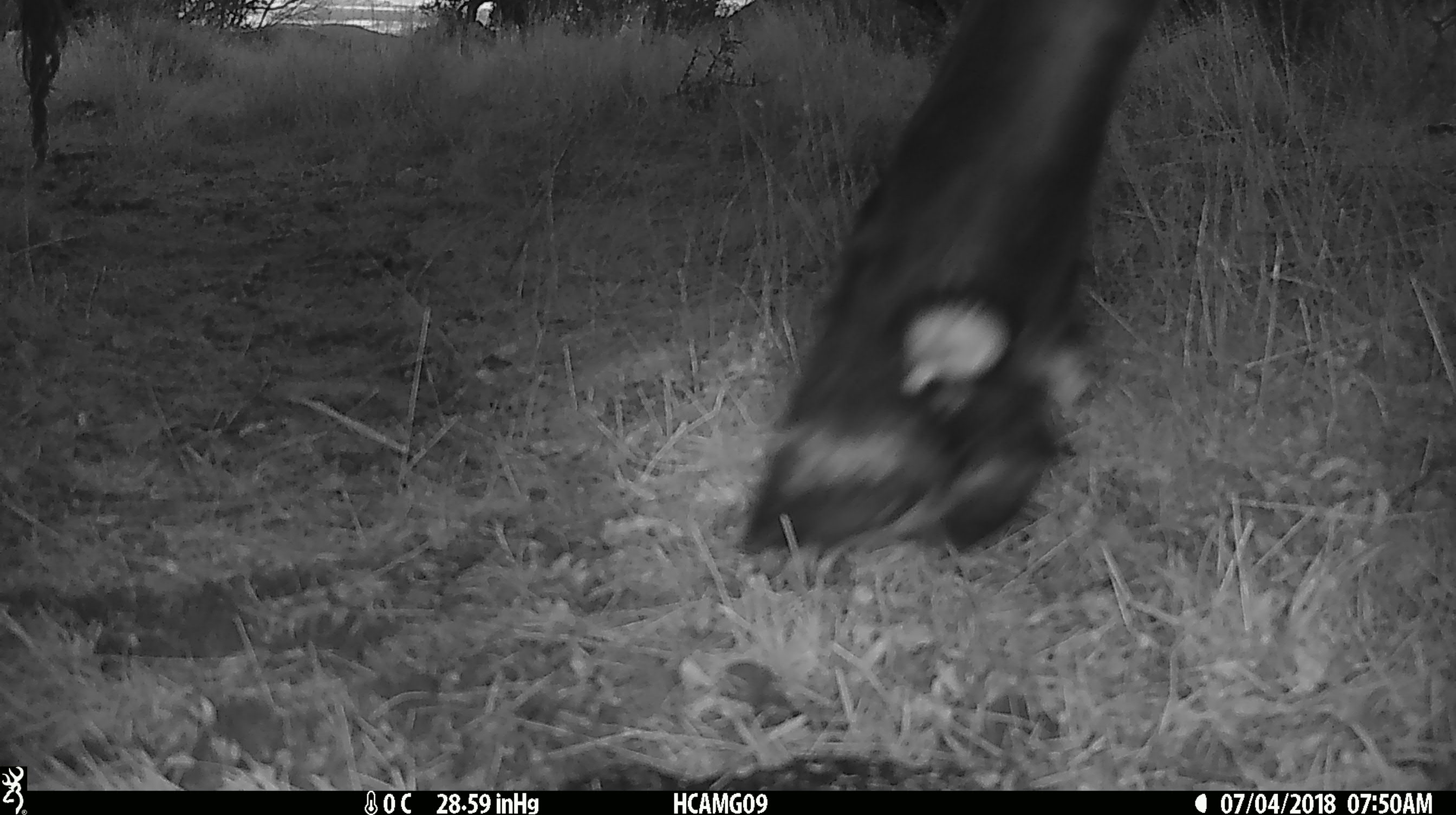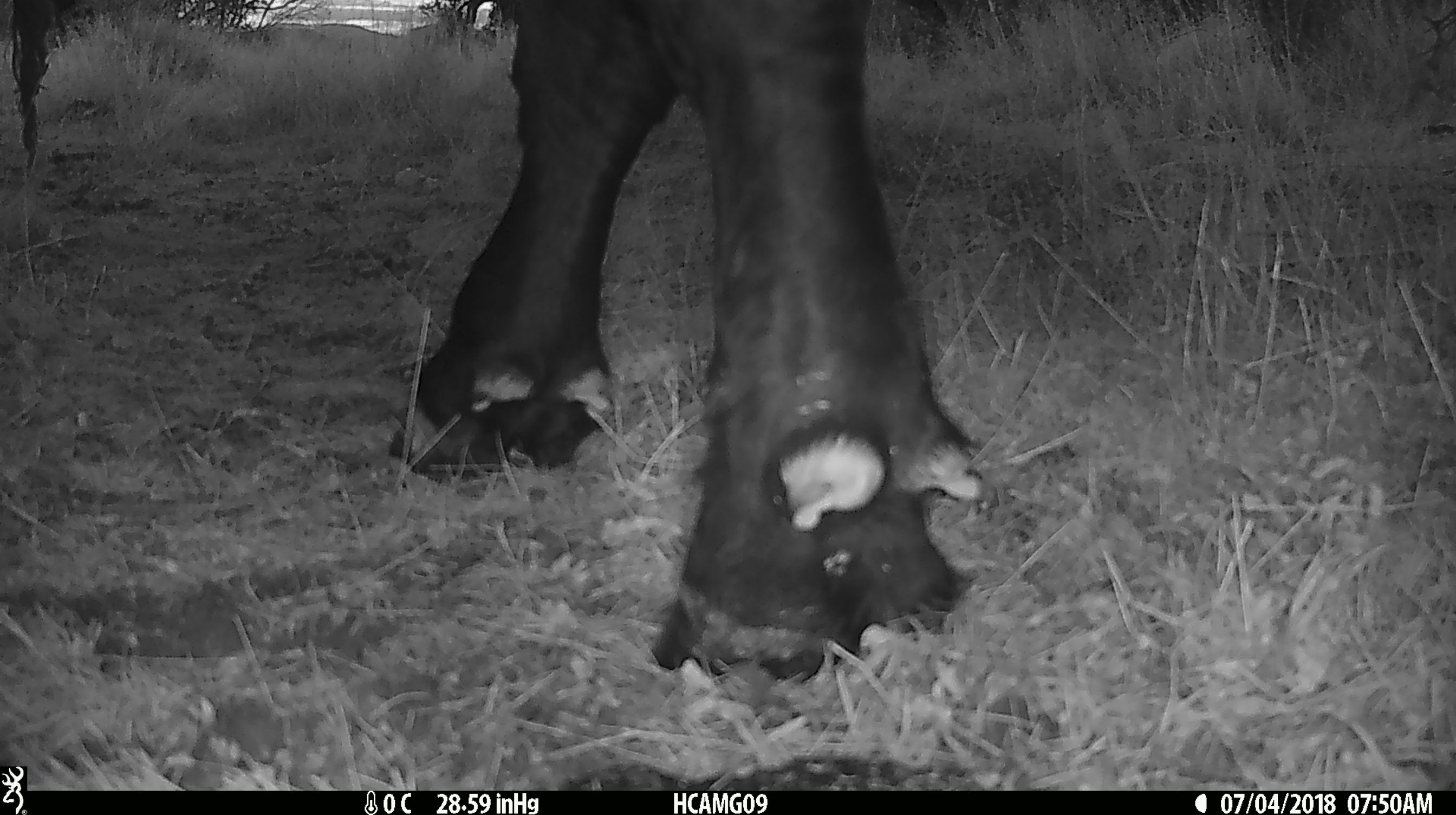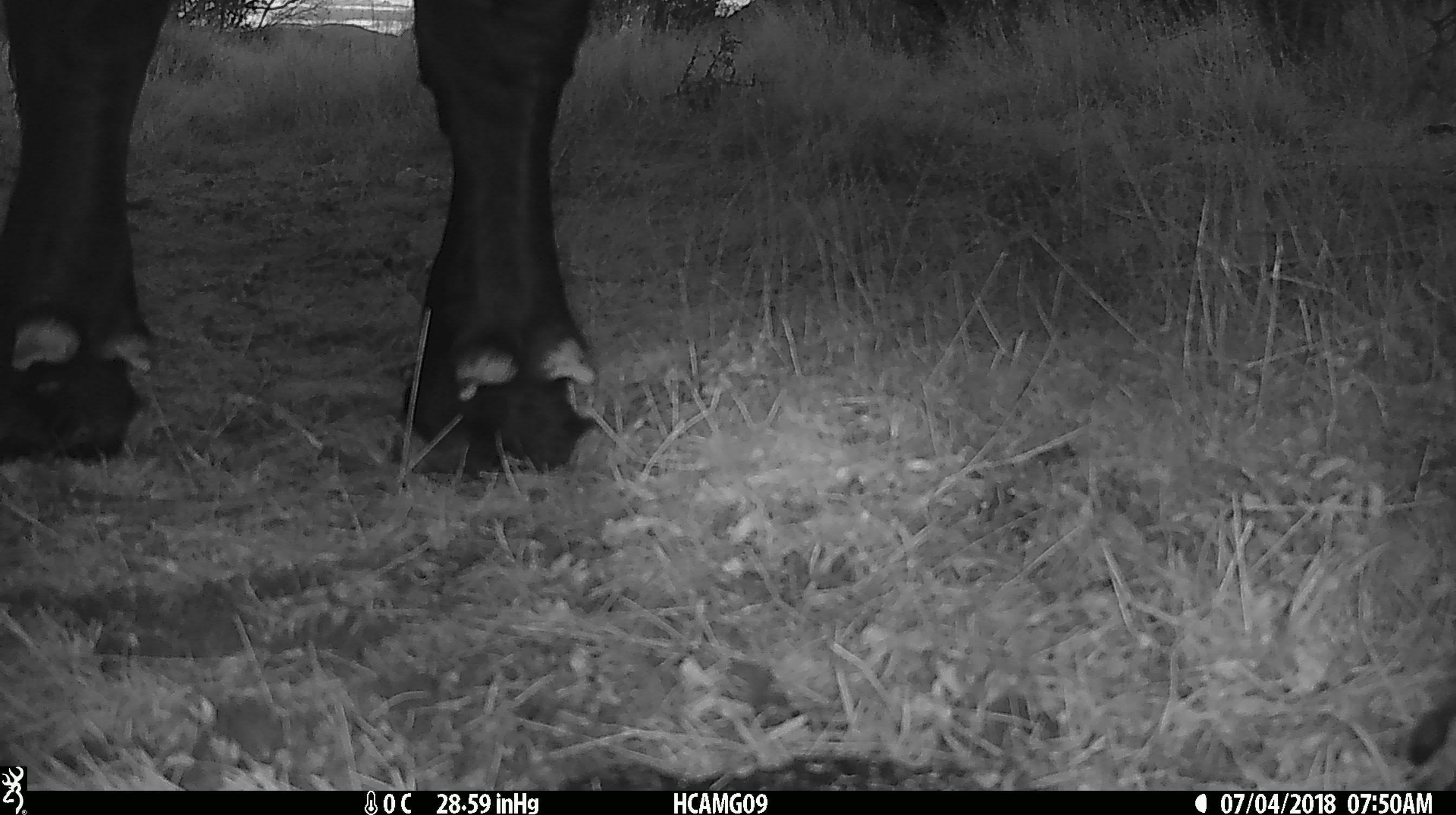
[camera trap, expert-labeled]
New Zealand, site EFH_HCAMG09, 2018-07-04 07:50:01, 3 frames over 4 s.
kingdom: Animalia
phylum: Chordata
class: Mammalia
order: Artiodactyla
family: Bovidae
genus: Bos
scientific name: Bos taurus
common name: domestic cow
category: cow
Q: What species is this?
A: Cow (domestic cow) (Bos taurus).